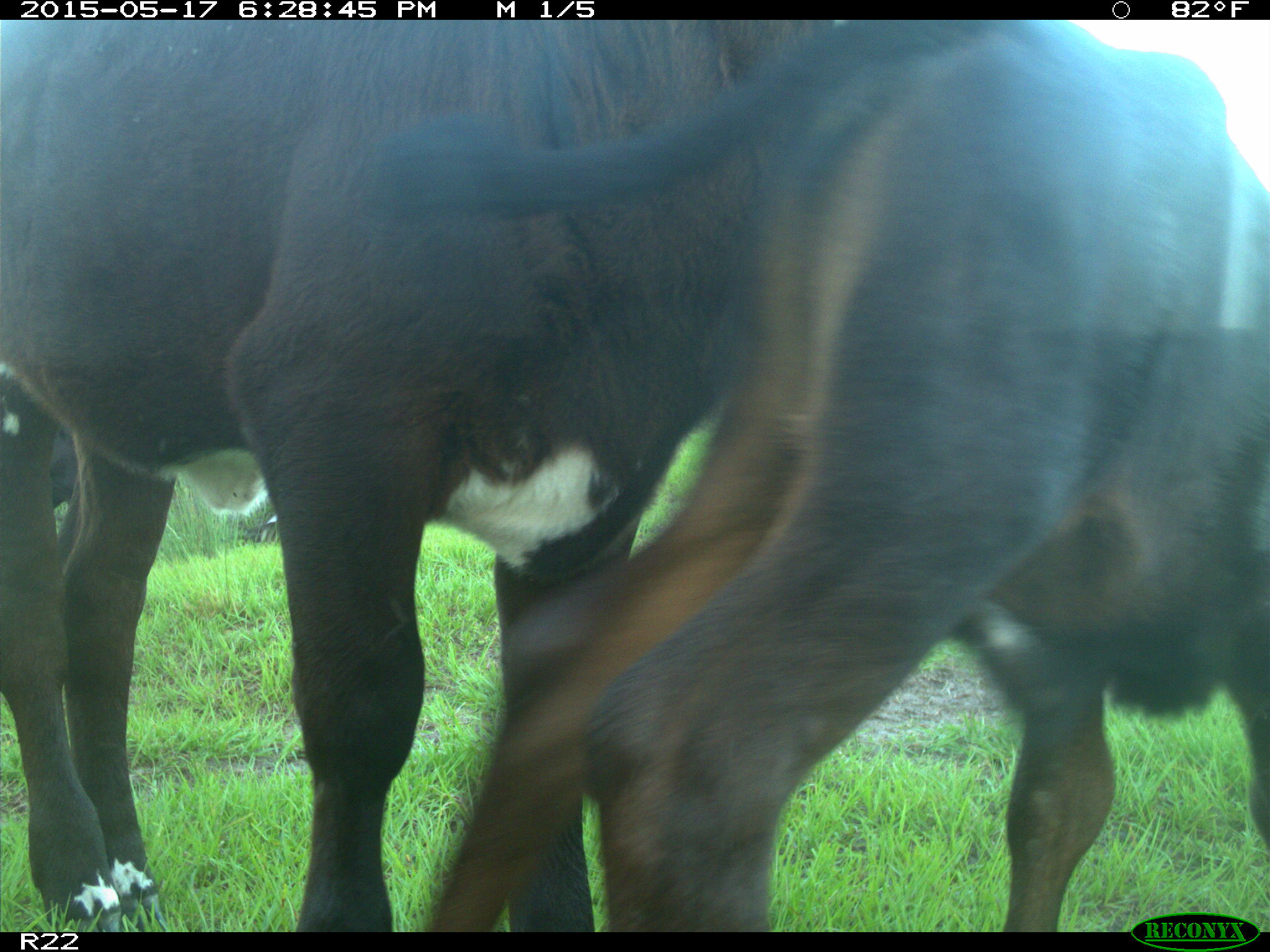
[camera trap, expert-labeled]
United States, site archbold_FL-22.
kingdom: Animalia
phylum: Chordata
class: Mammalia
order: Artiodactyla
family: Bovidae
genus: Bos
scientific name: Bos taurus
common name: domestic cow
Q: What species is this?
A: Bos taurus (domestic cow).